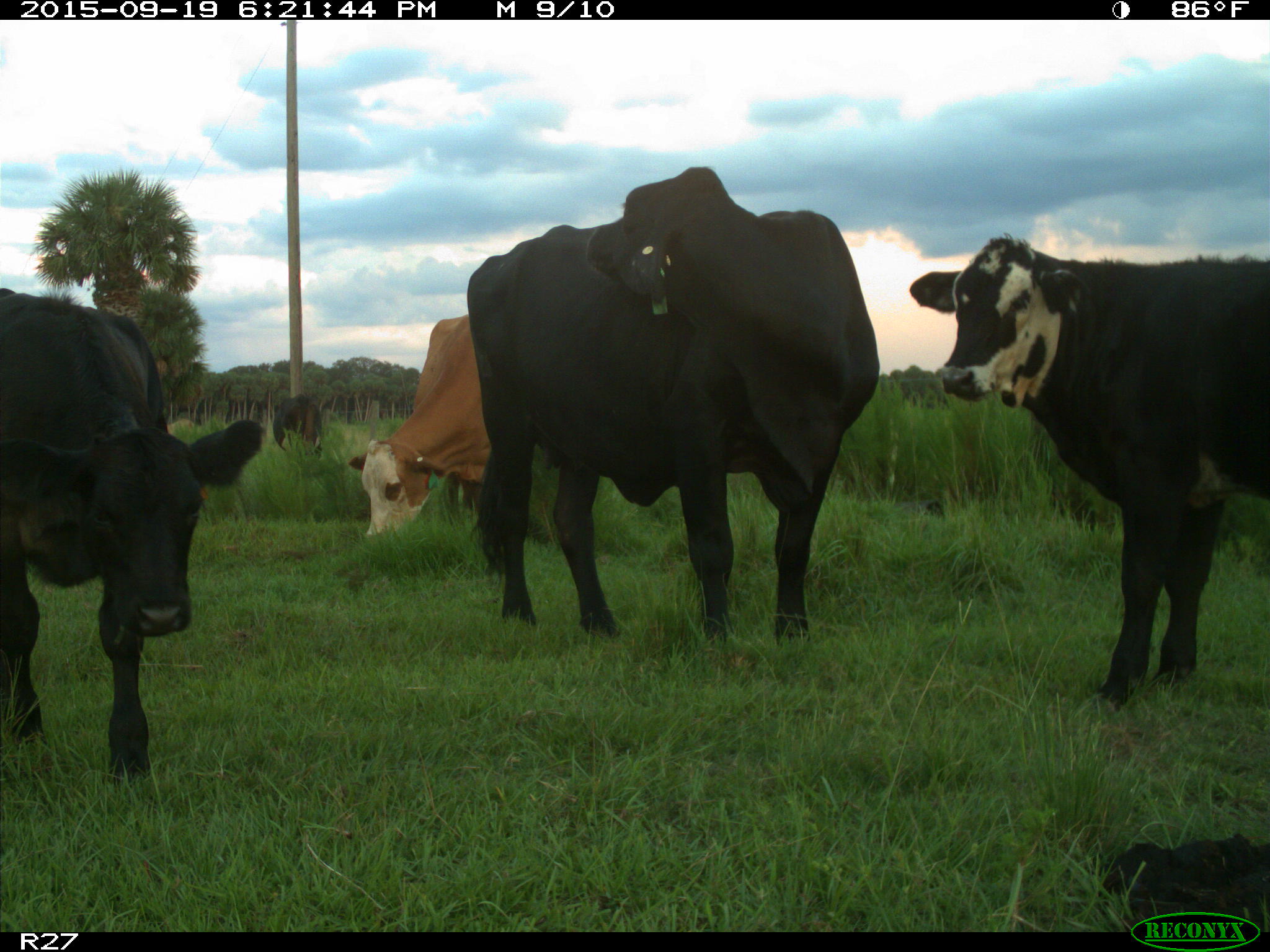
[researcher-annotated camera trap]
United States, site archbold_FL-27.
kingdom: Animalia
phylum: Chordata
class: Mammalia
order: Artiodactyla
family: Bovidae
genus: Bos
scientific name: Bos taurus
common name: domestic cow